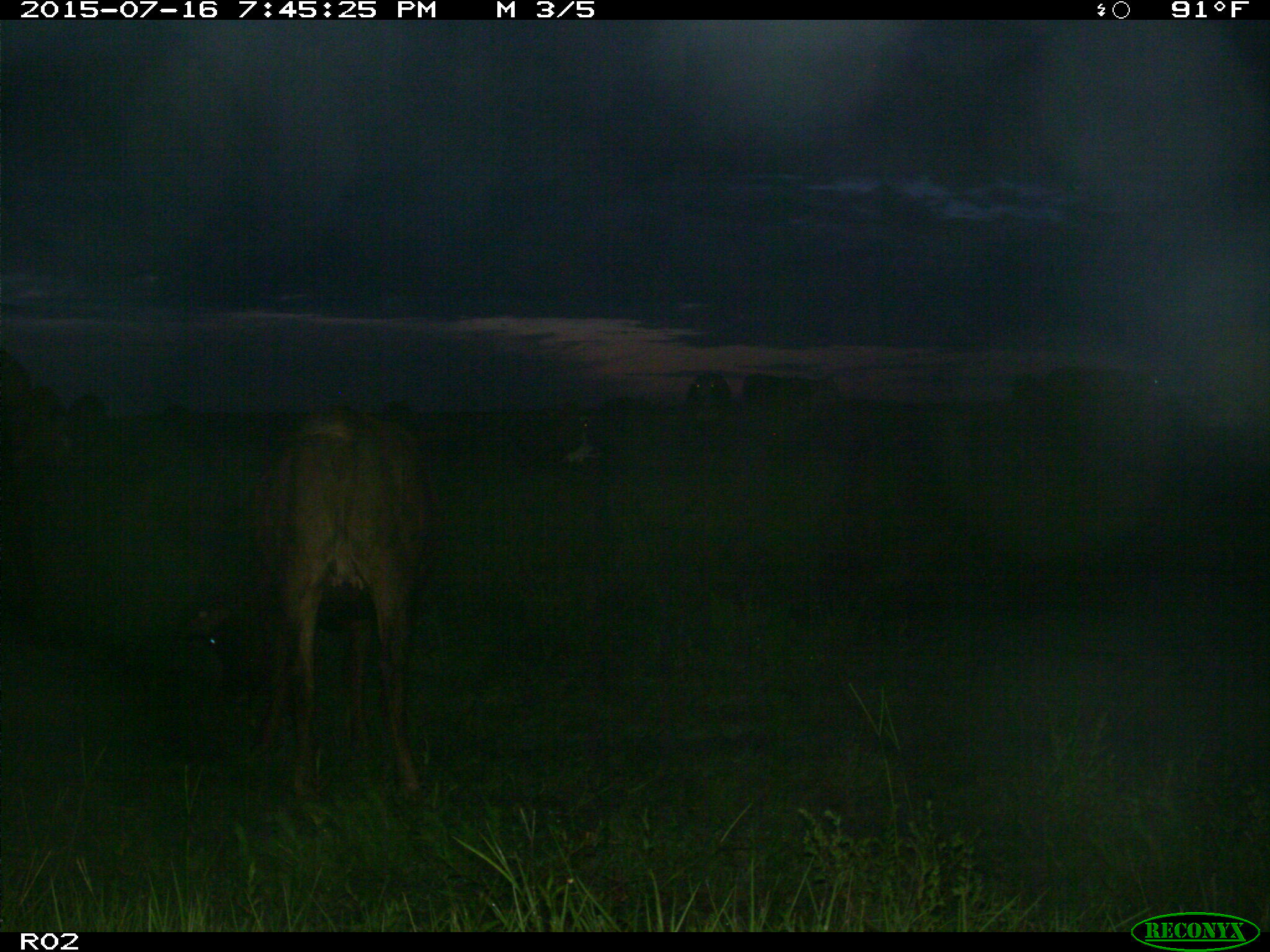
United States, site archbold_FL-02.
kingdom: Animalia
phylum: Chordata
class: Mammalia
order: Artiodactyla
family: Bovidae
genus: Bos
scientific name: Bos taurus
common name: domestic cow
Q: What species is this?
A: Bos taurus (domestic cow).